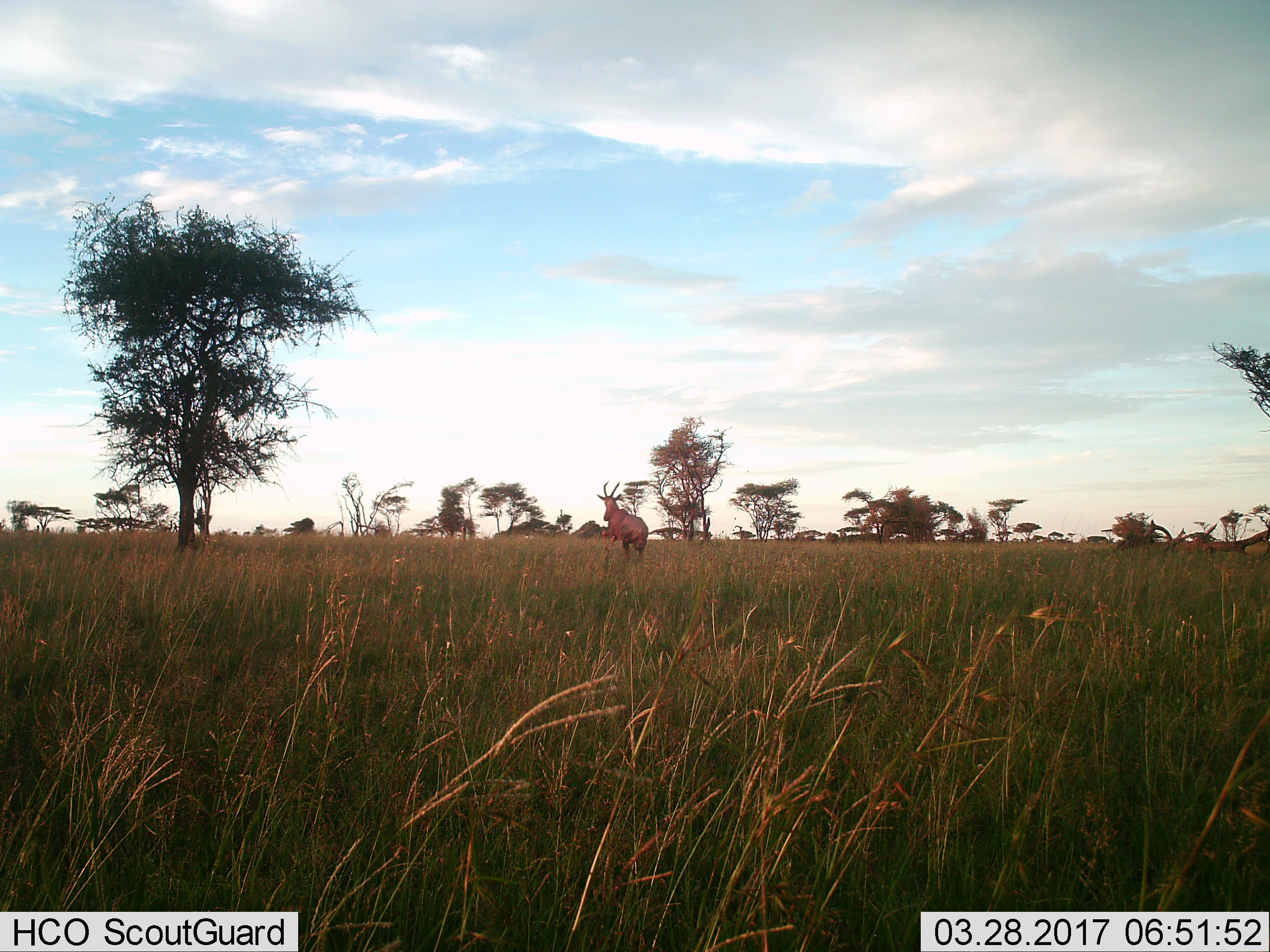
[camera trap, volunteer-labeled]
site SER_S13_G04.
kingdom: Animalia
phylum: Chordata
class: Mammalia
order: Artiodactyla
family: Bovidae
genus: Damaliscus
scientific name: Damaliscus lunatus jimela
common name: topi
Topi (Damaliscus lunatus jimela), count 1. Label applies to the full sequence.